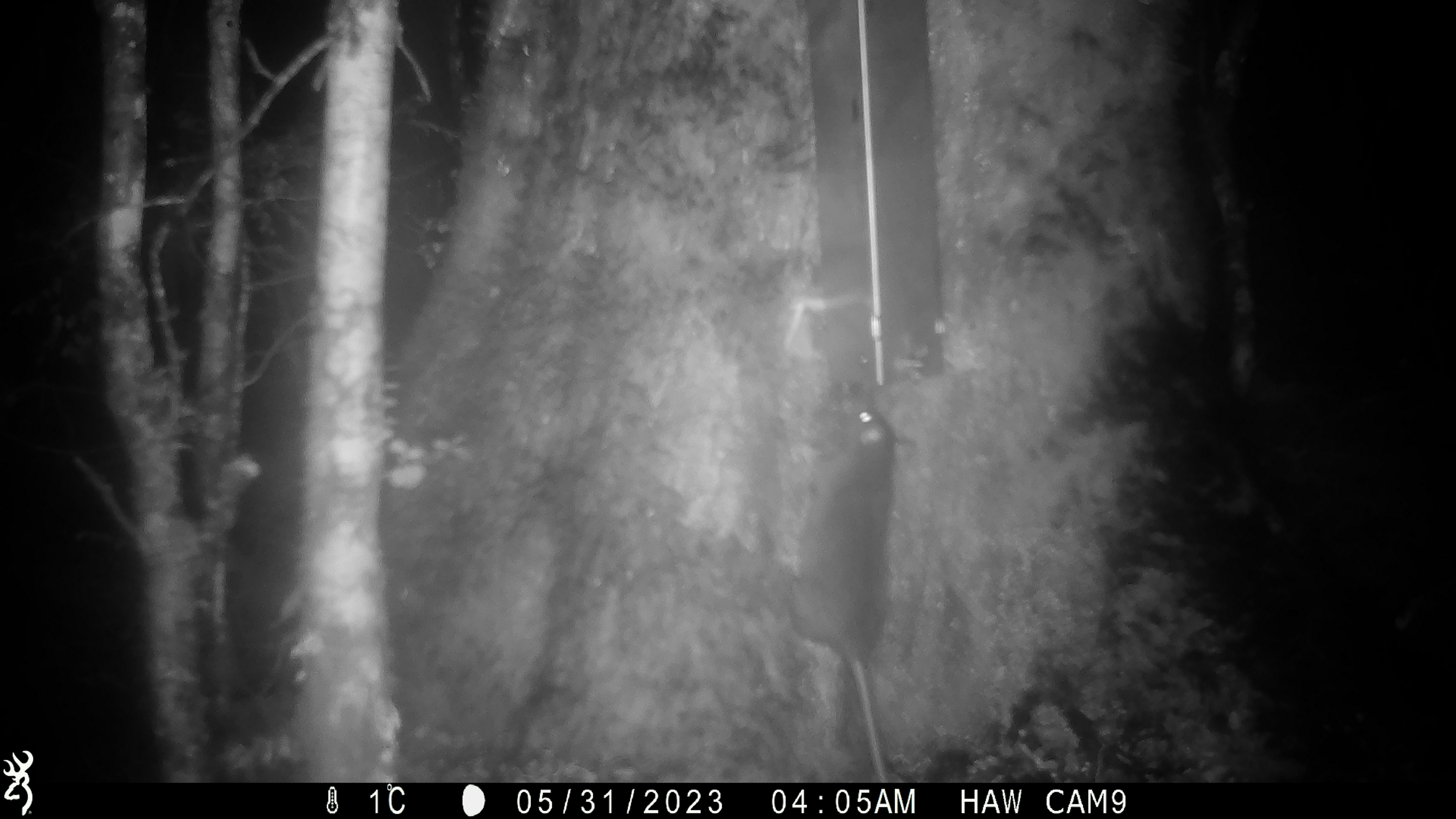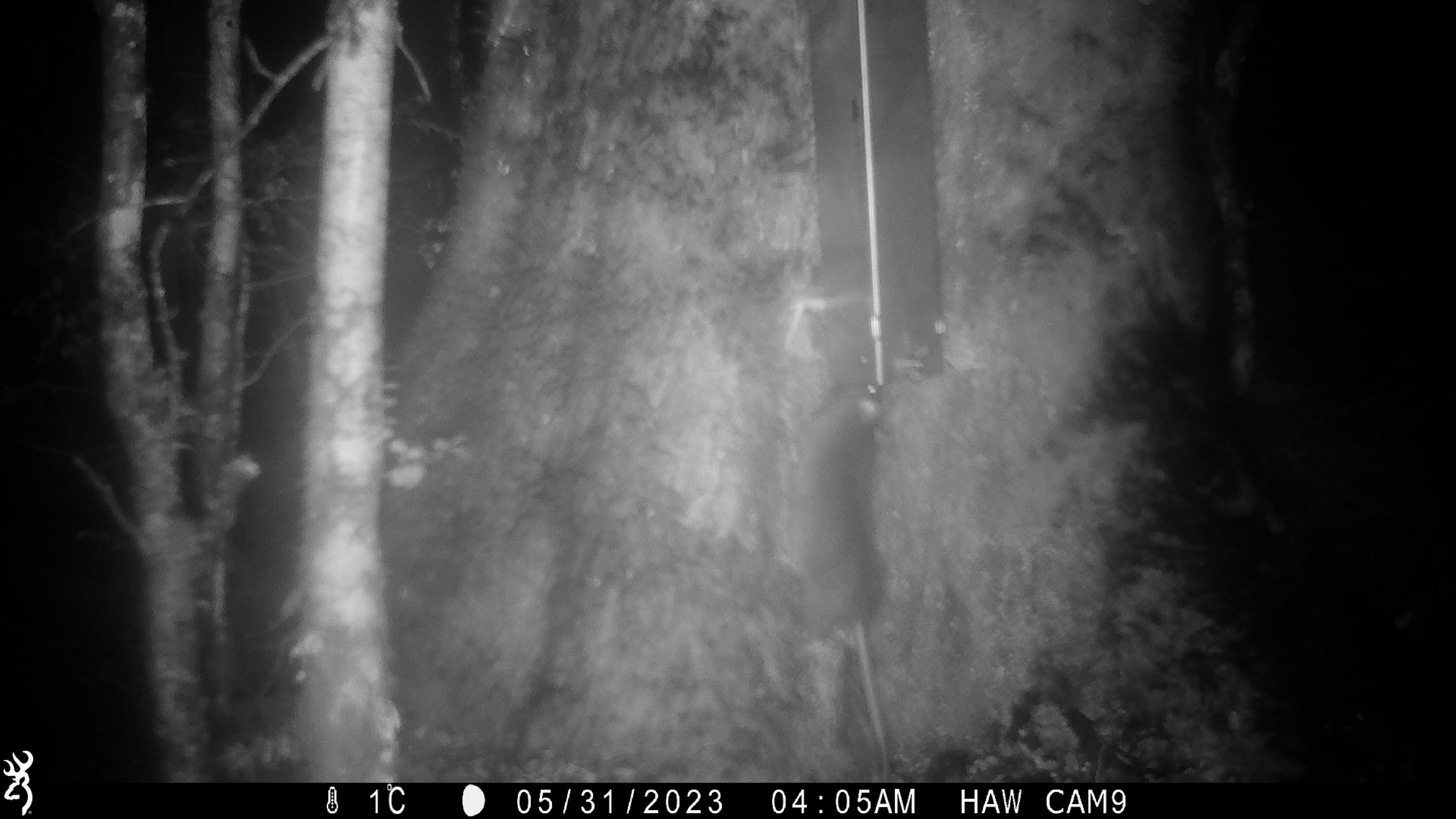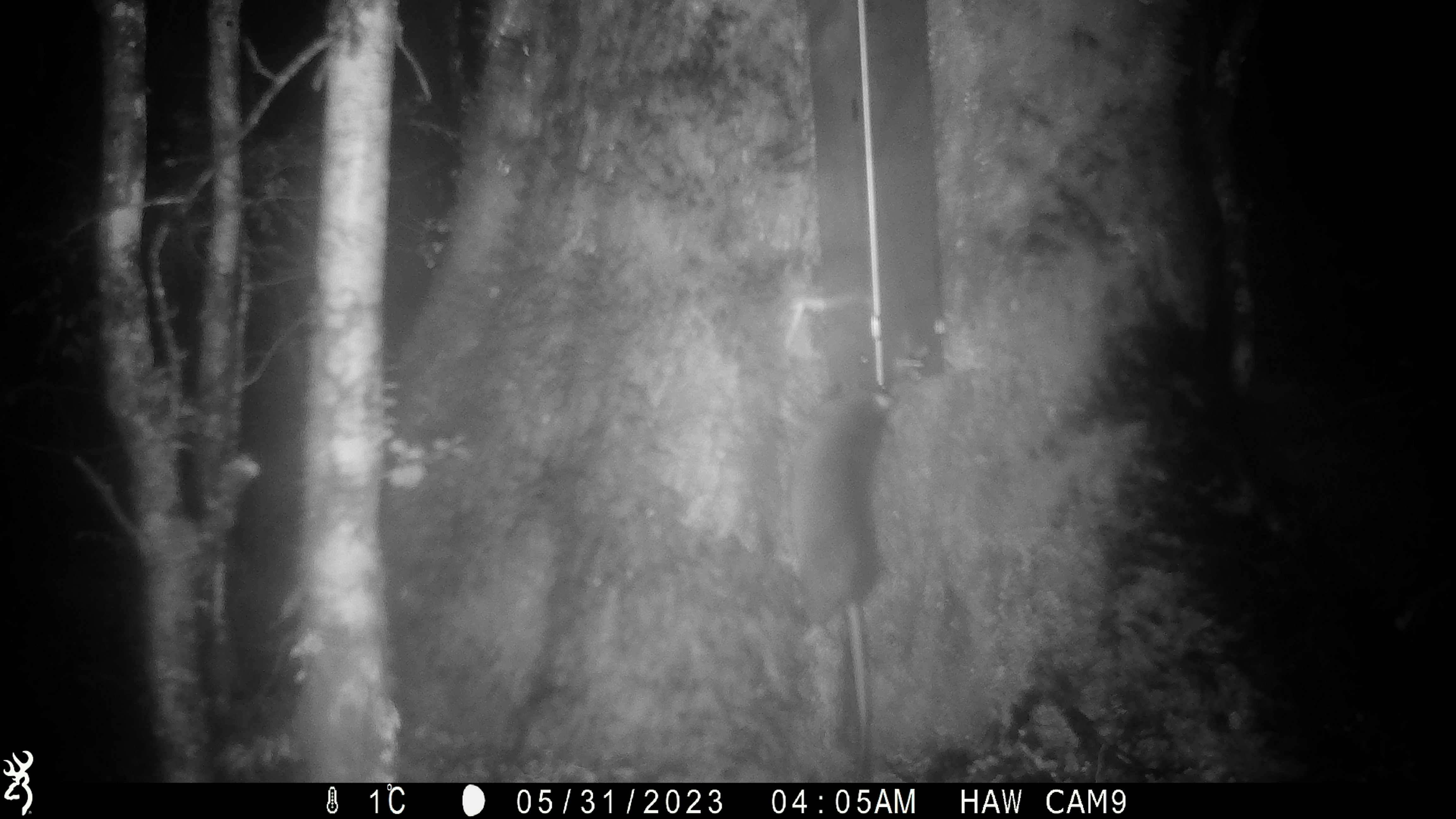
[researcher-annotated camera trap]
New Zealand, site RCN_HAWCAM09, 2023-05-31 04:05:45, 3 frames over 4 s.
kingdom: Animalia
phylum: Chordata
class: Mammalia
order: Rodentia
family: Muridae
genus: Rattus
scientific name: Rattus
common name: rat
Rat (Rattus).